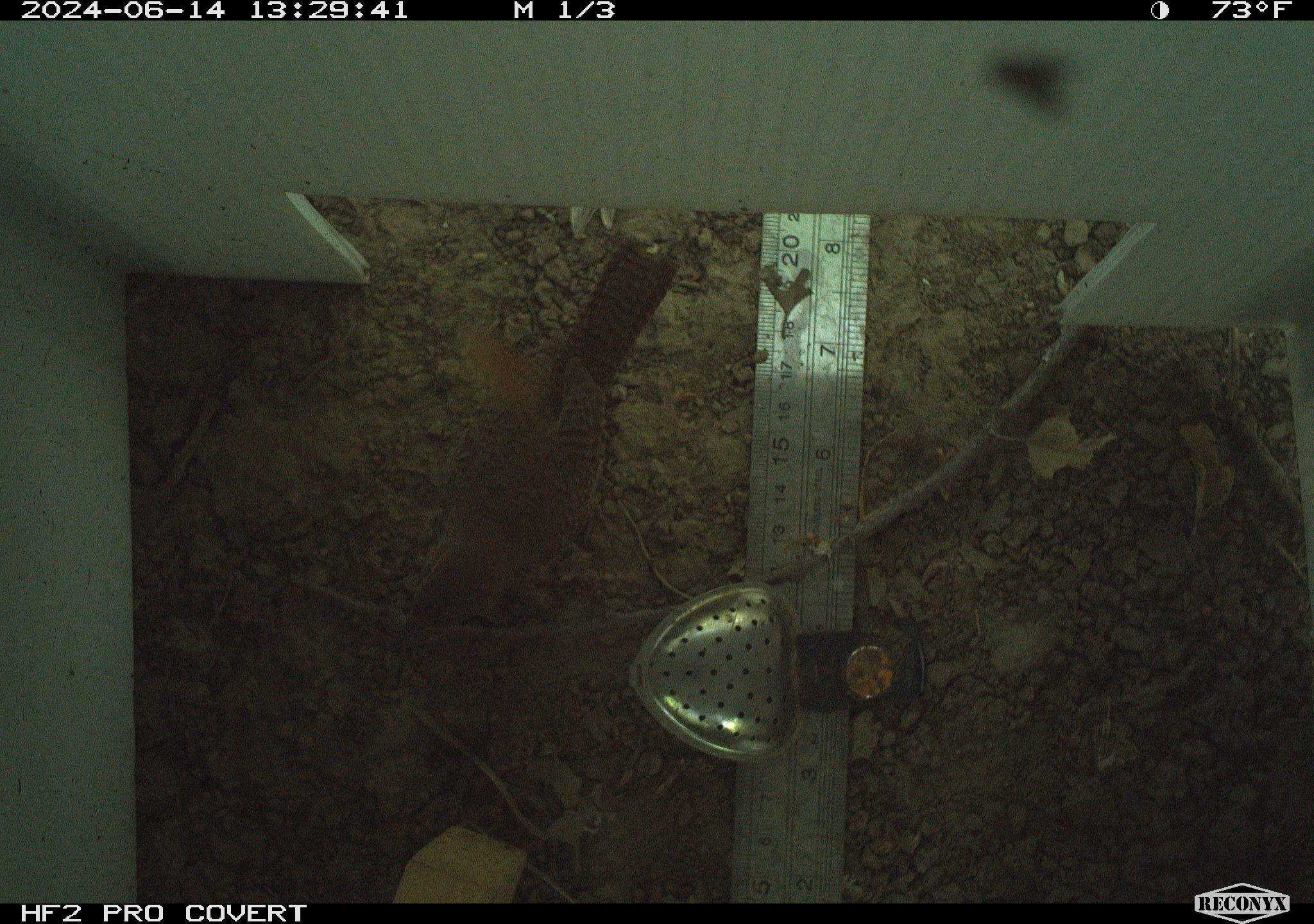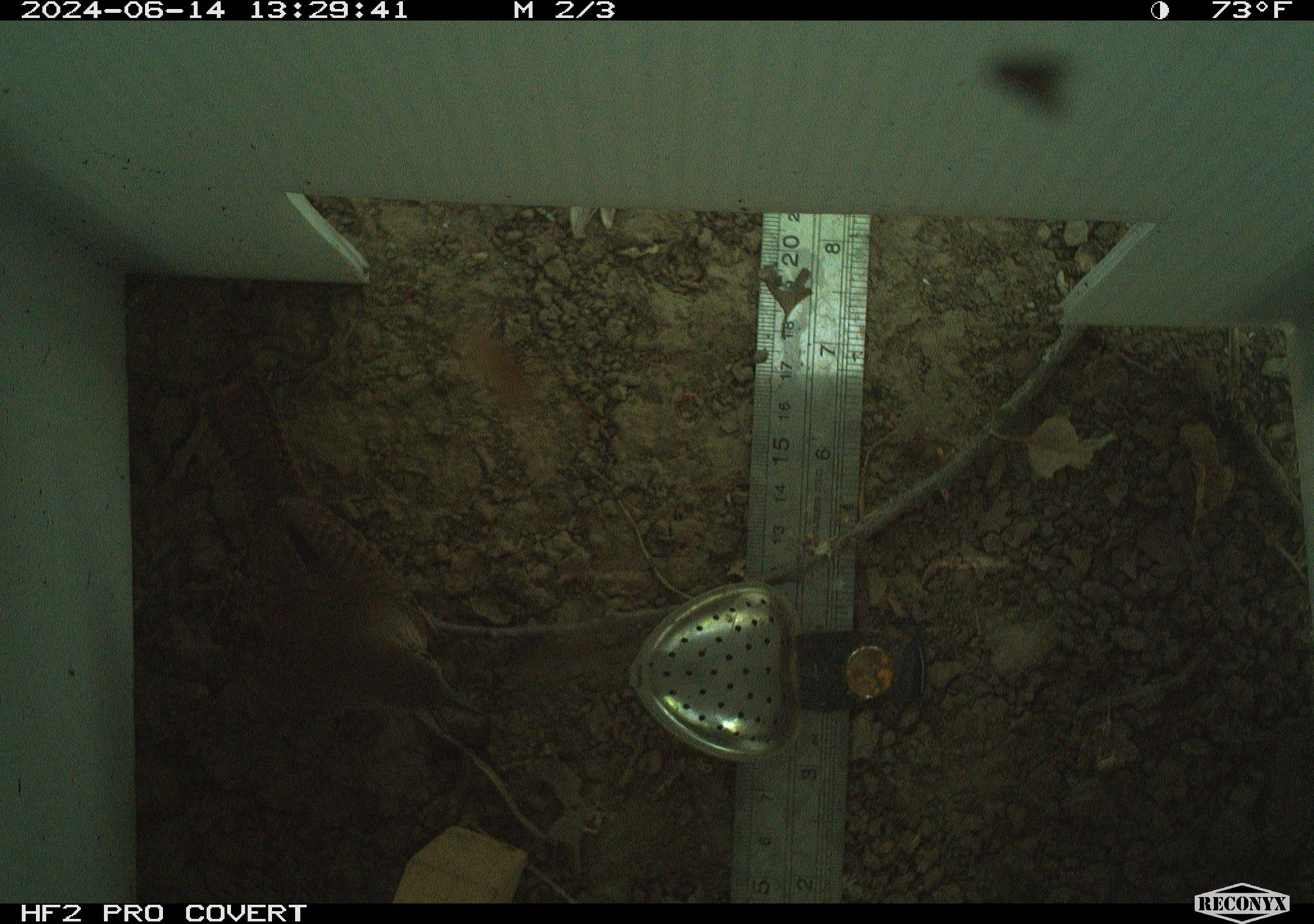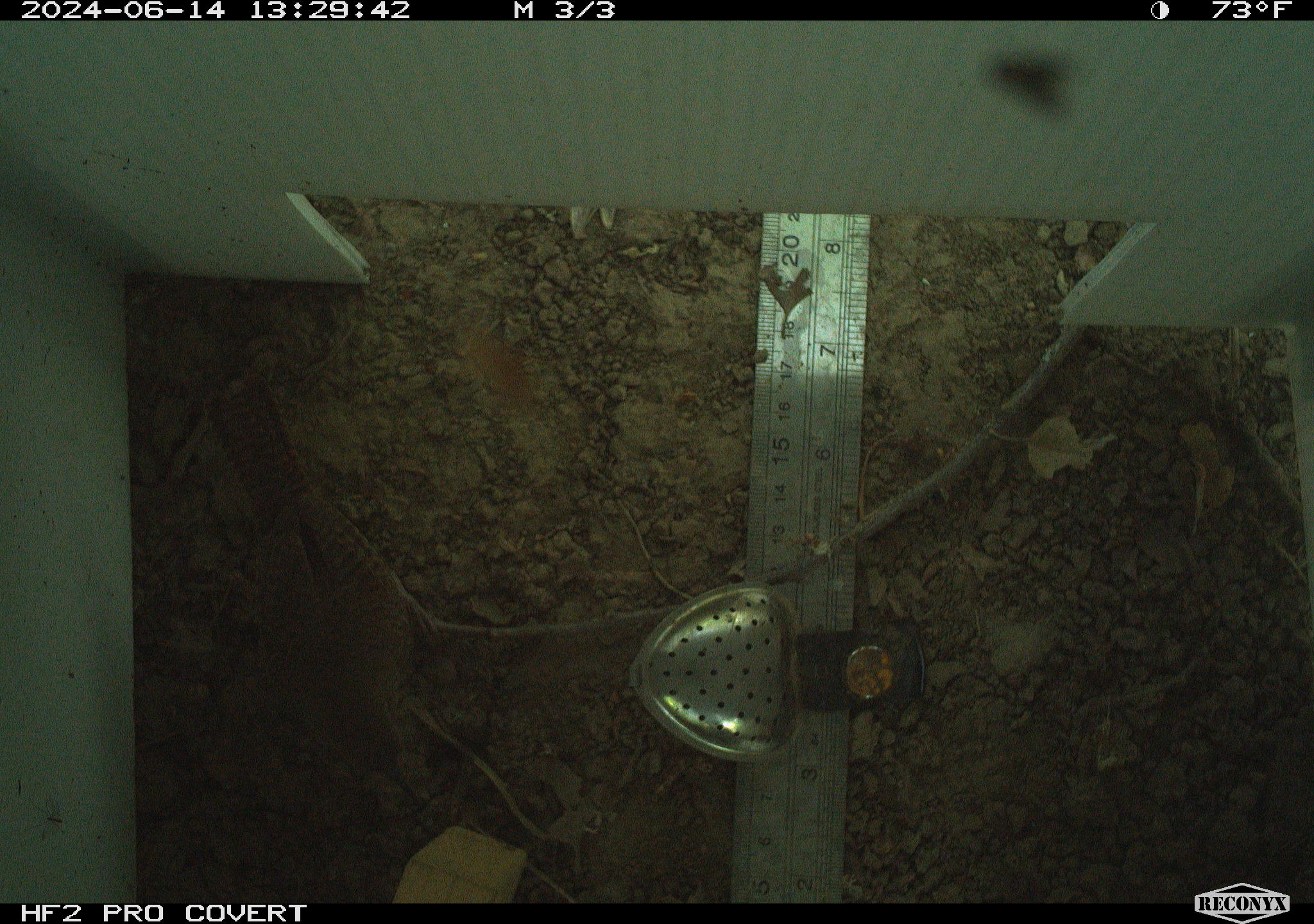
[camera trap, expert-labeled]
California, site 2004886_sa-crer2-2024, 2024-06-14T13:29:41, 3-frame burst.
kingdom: Animalia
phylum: Chordata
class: Aves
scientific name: Aves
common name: bird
Bird (Aves).